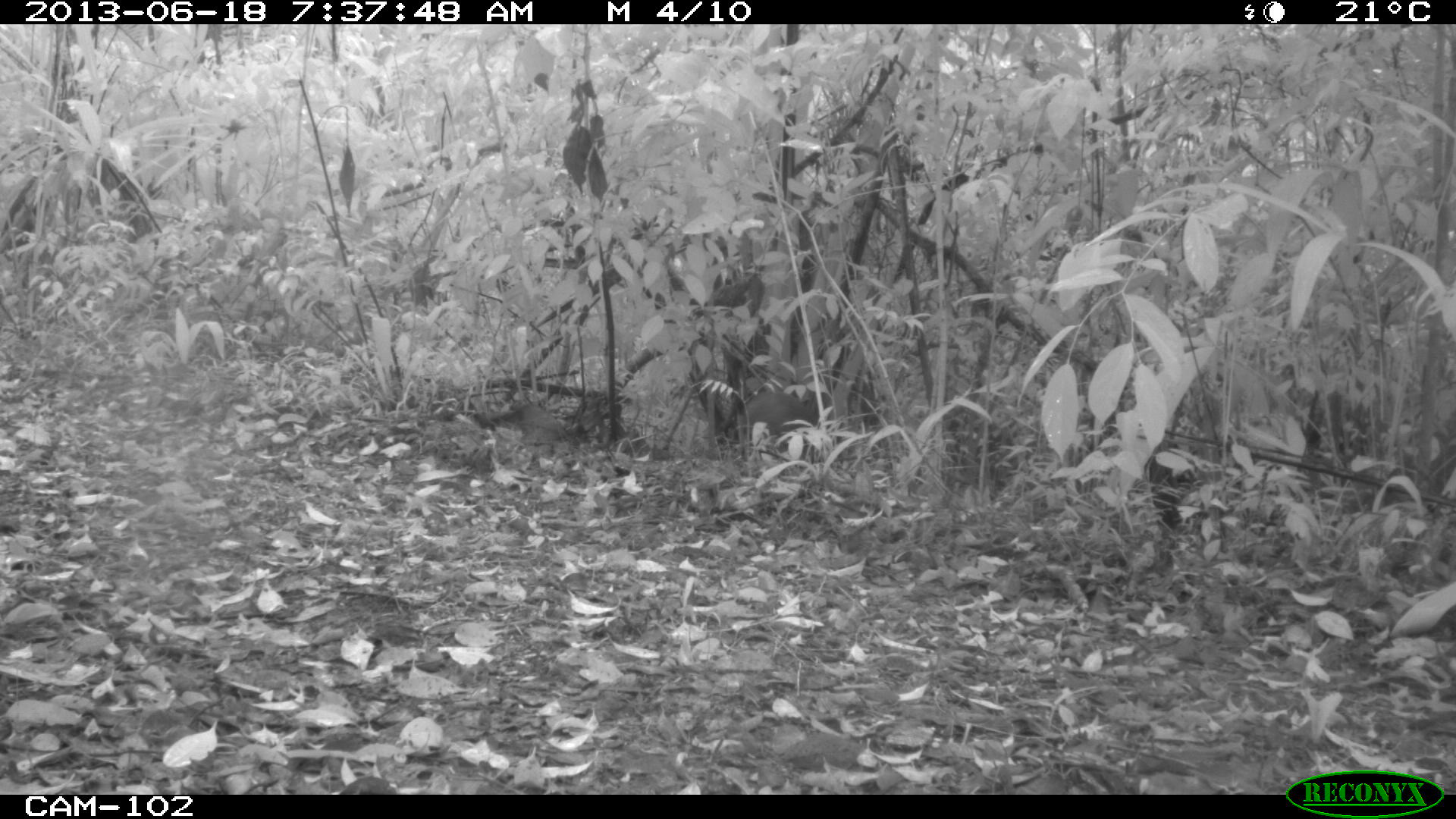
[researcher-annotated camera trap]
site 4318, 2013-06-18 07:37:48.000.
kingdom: Animalia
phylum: Chordata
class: Mammalia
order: Rodentia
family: Dasyproctidae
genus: Dasyprocta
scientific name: Dasyprocta punctata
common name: central american agouti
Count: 1.